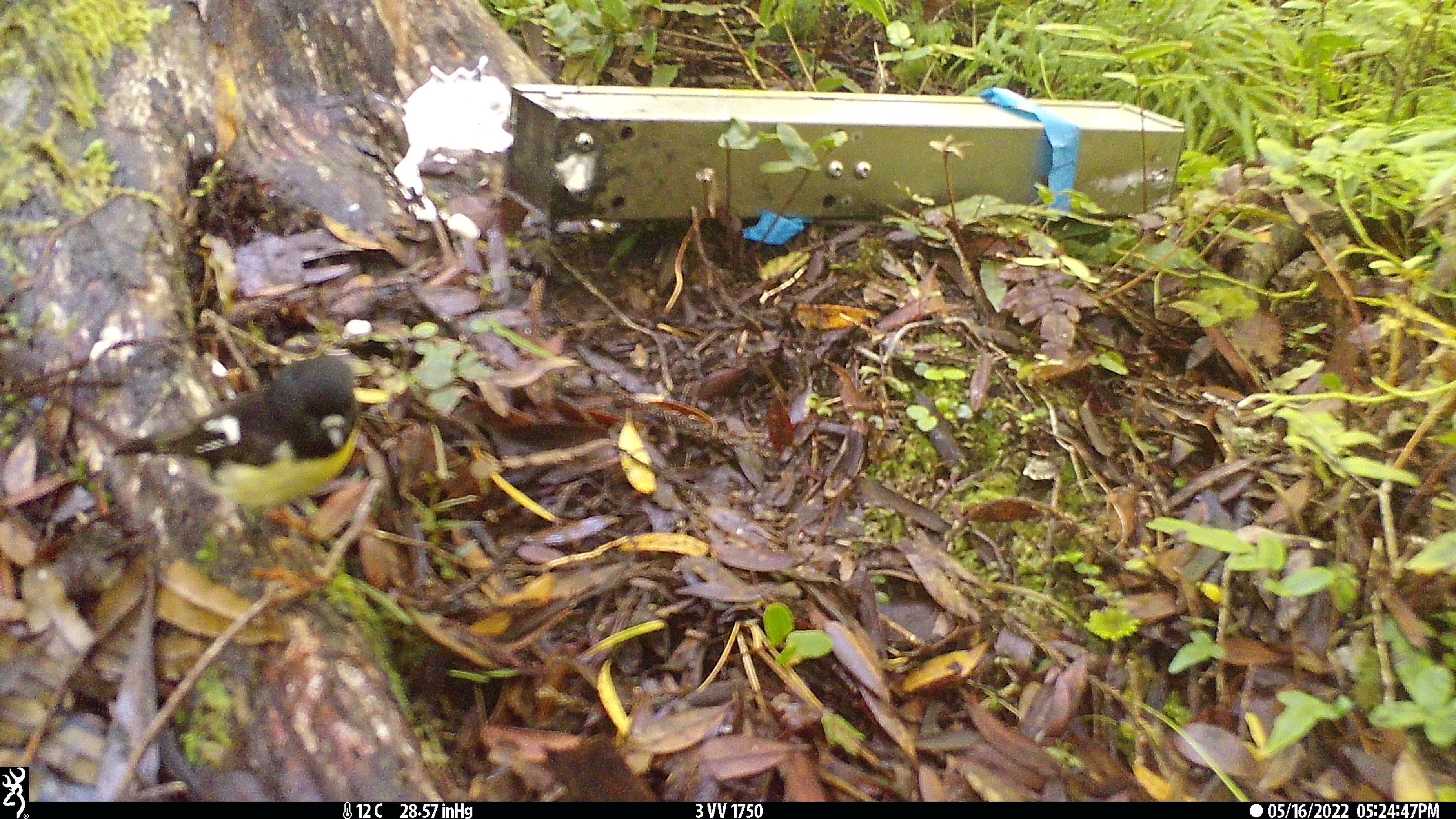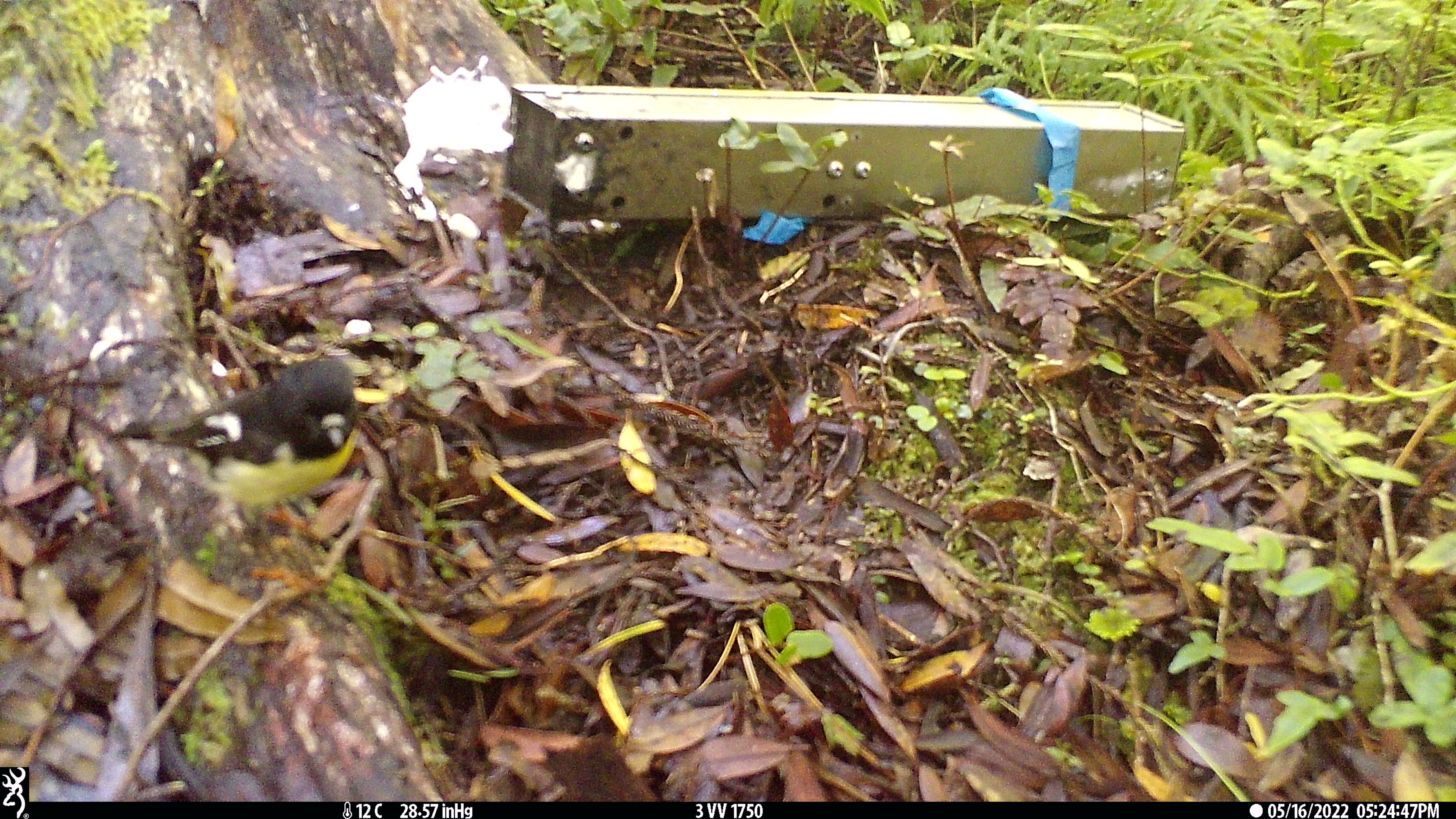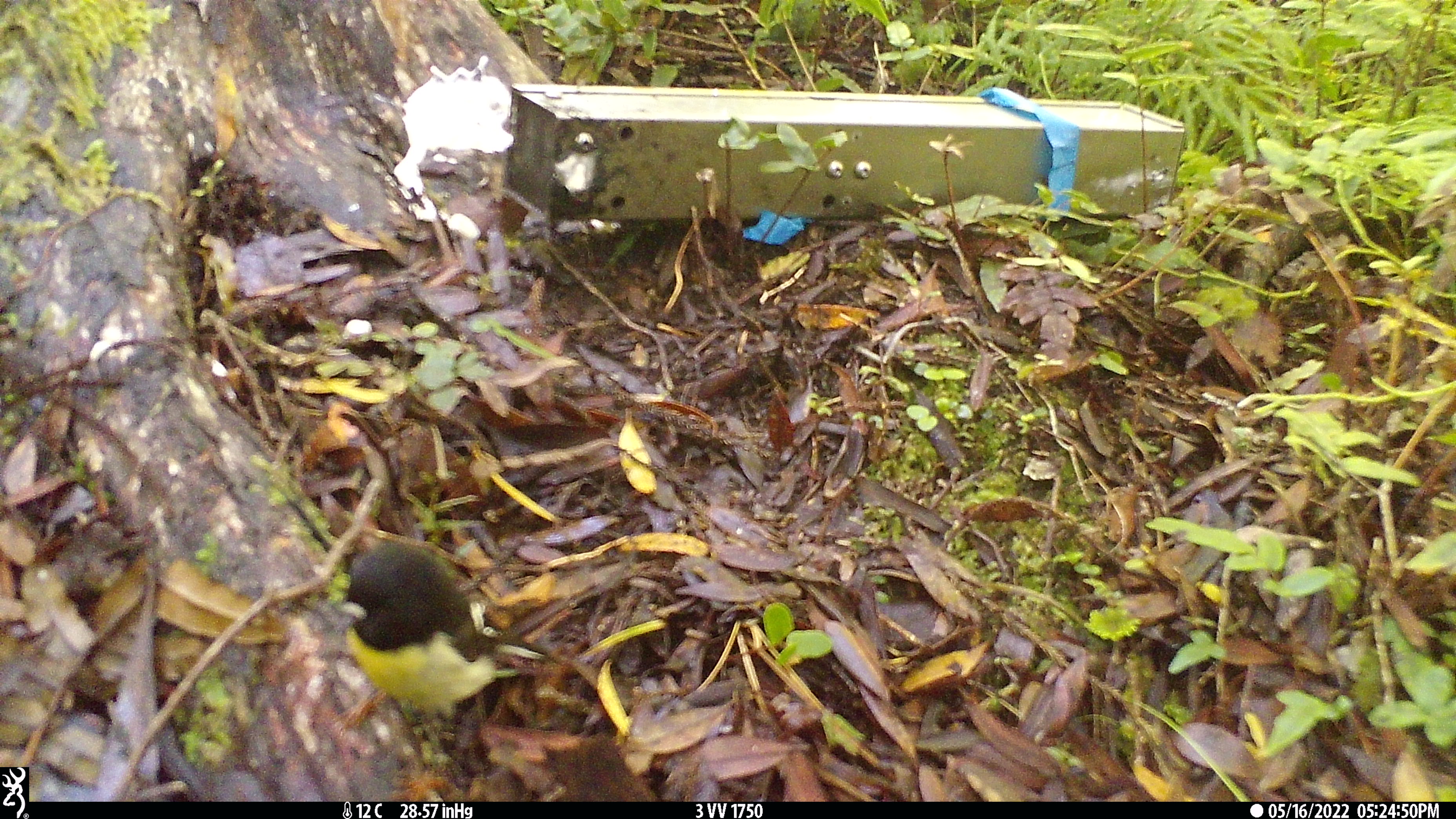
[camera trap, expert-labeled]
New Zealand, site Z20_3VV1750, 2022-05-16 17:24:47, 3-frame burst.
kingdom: Animalia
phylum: Chordata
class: Aves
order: Passeriformes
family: Petroicidae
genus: Petroica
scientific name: Petroica macrocephala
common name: tomtit